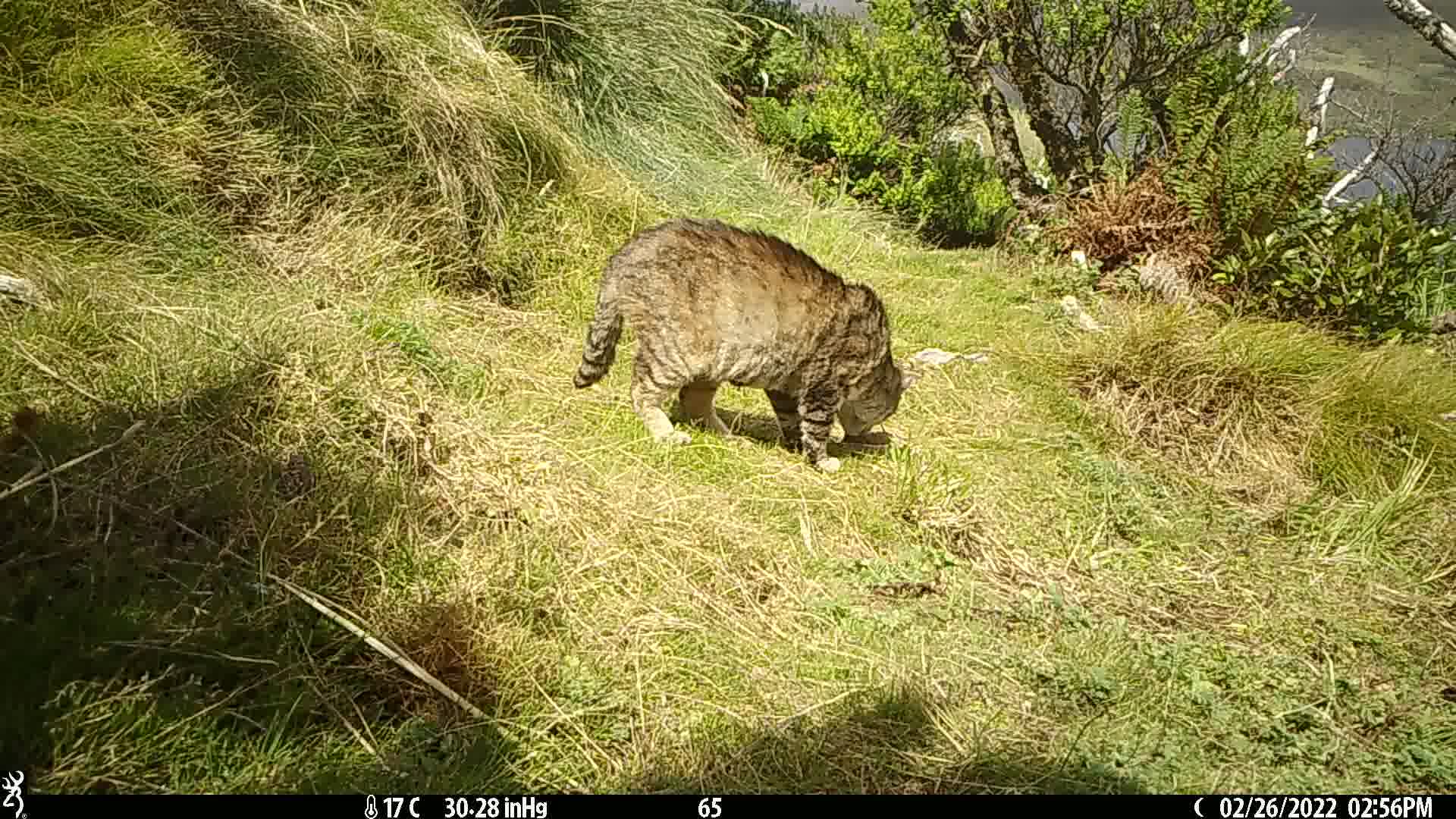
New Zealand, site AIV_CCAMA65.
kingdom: Animalia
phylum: Chordata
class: Mammalia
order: Carnivora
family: Felidae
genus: Felis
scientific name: Felis catus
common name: domestic cat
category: cat